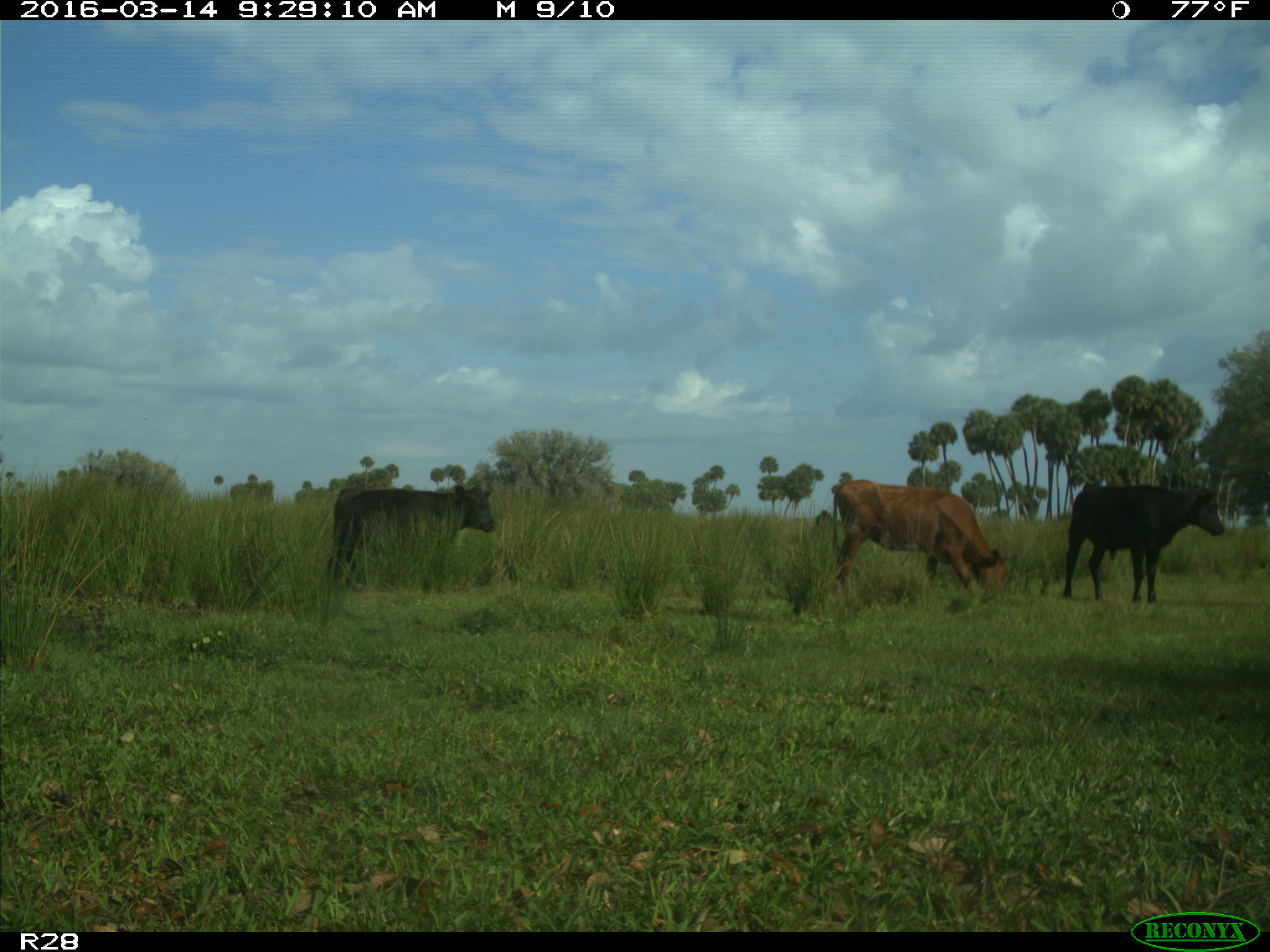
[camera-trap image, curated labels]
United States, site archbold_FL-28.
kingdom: Animalia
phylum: Chordata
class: Mammalia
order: Artiodactyla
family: Bovidae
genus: Bos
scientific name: Bos taurus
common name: domestic cow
Bos taurus (domestic cow).